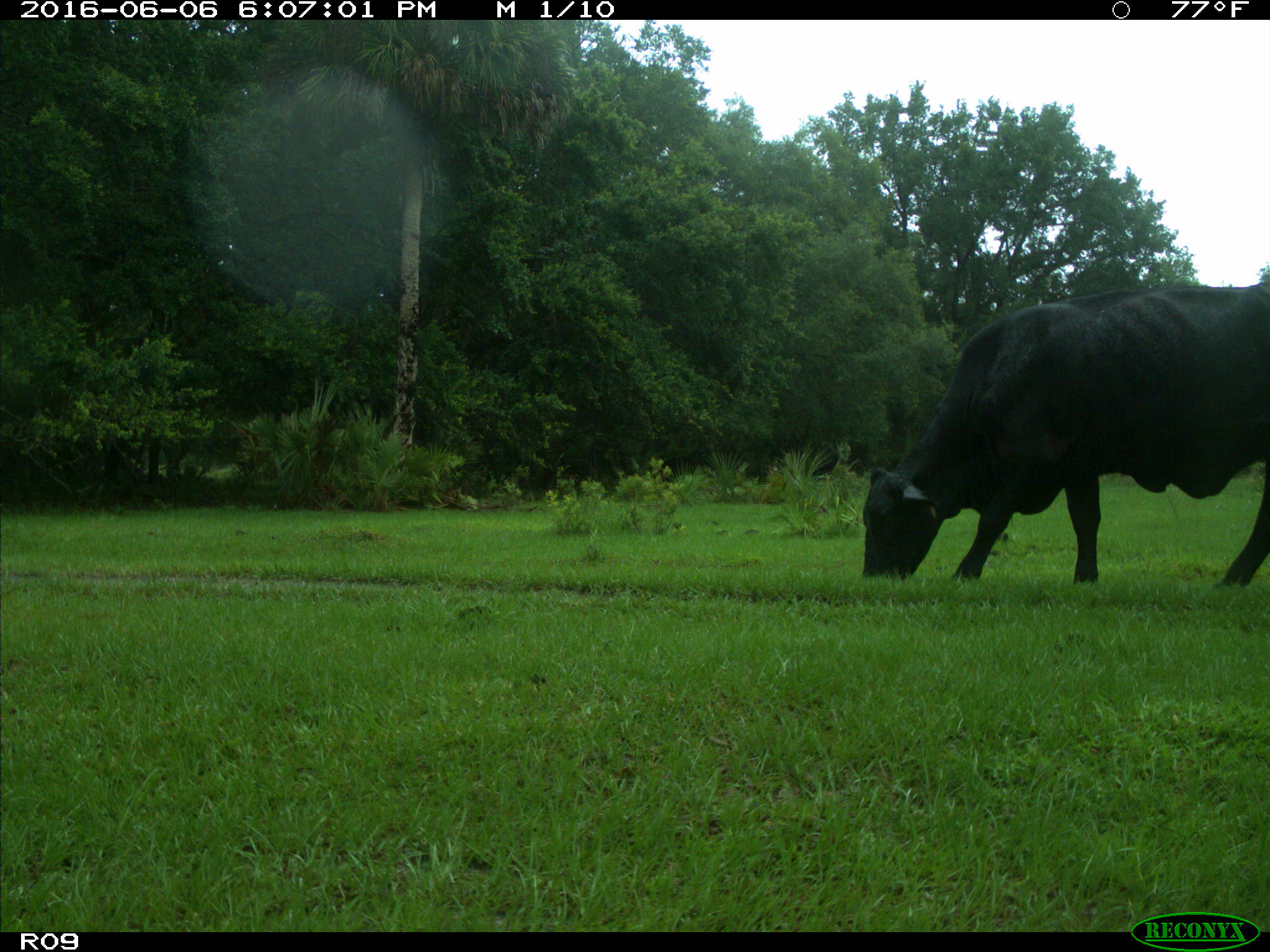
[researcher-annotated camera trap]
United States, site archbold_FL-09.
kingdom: Animalia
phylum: Chordata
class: Mammalia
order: Artiodactyla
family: Bovidae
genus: Bos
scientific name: Bos taurus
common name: domestic cow